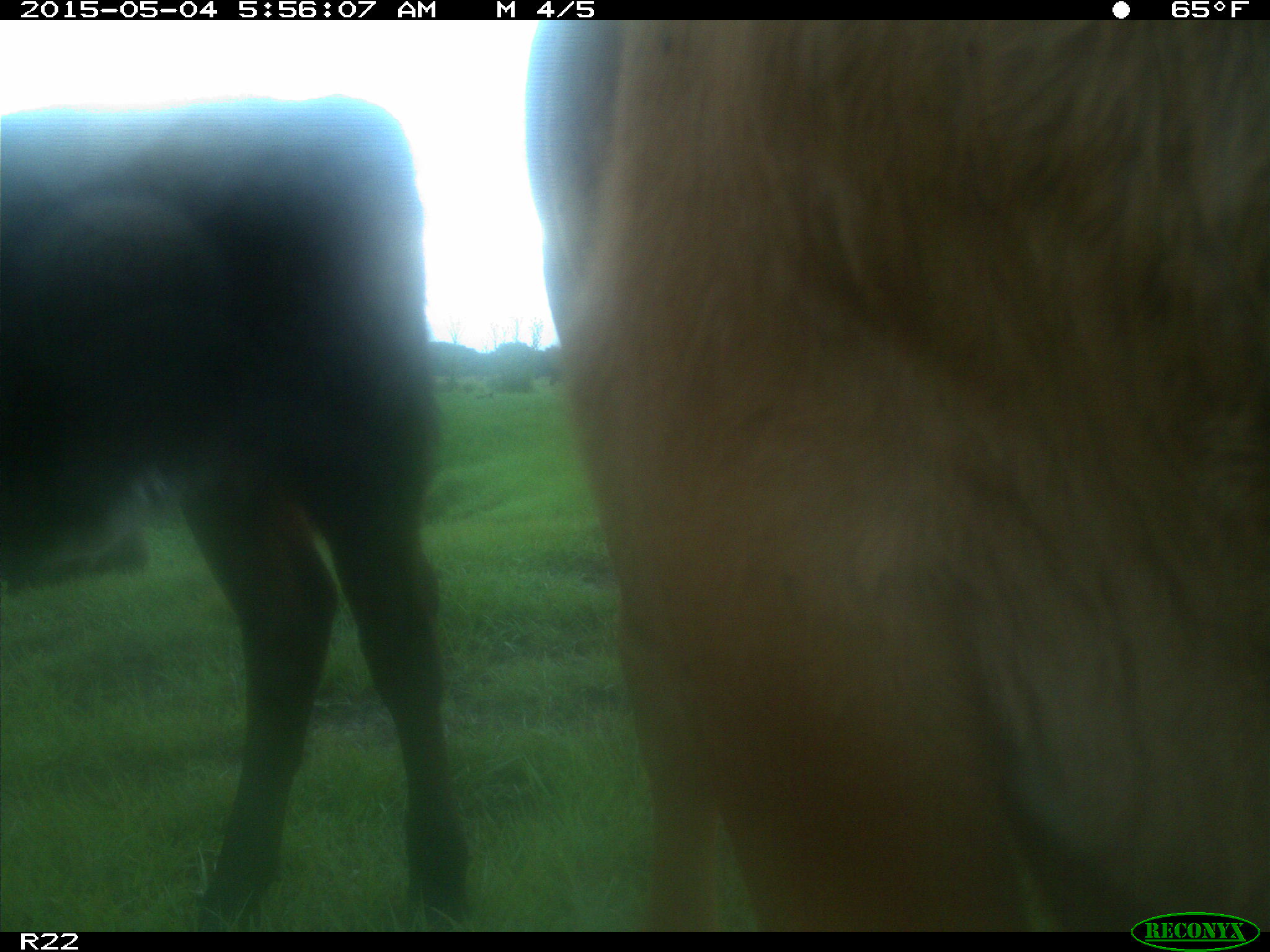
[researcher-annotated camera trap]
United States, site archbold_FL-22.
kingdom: Animalia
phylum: Chordata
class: Mammalia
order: Artiodactyla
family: Bovidae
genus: Bos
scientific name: Bos taurus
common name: domestic cow